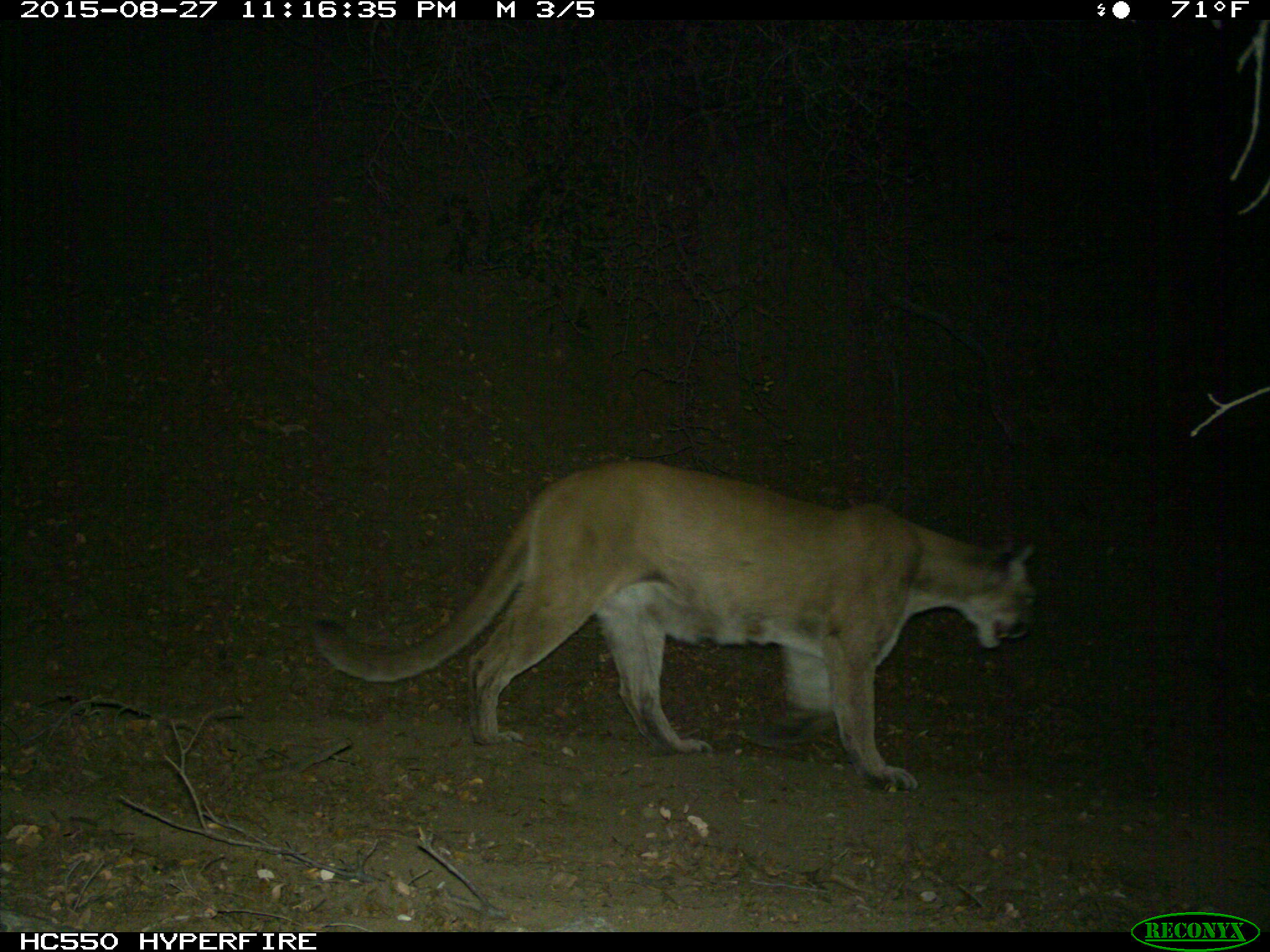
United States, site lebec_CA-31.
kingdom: Animalia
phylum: Chordata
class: Mammalia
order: Carnivora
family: Felidae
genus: Puma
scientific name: Puma concolor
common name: mountain lion